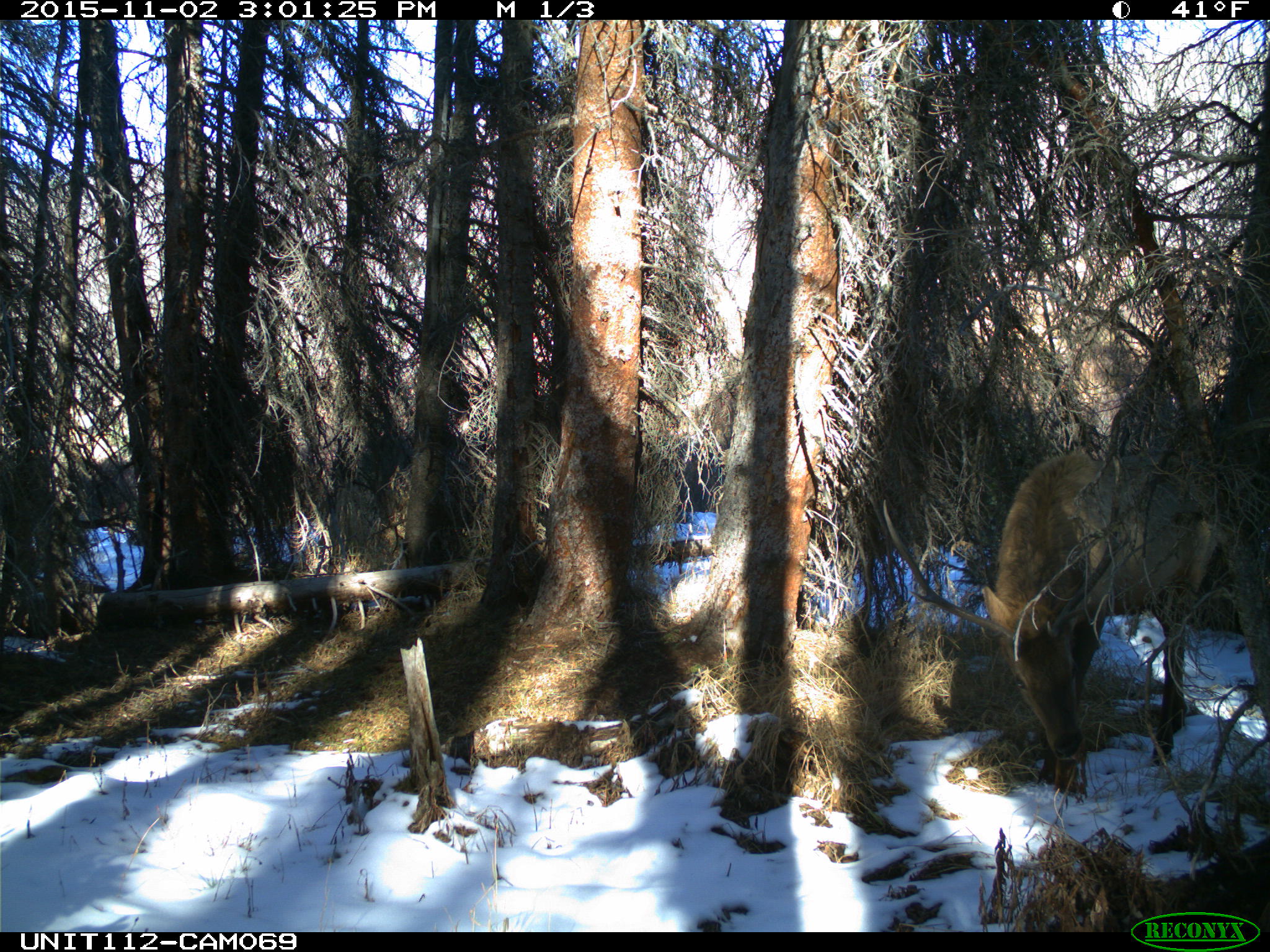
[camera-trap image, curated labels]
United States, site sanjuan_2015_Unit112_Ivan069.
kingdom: Animalia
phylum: Chordata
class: Mammalia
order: Artiodactyla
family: Cervidae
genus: Cervus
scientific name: Cervus elaphus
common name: red deer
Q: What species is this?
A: Cervus elaphus (red deer).